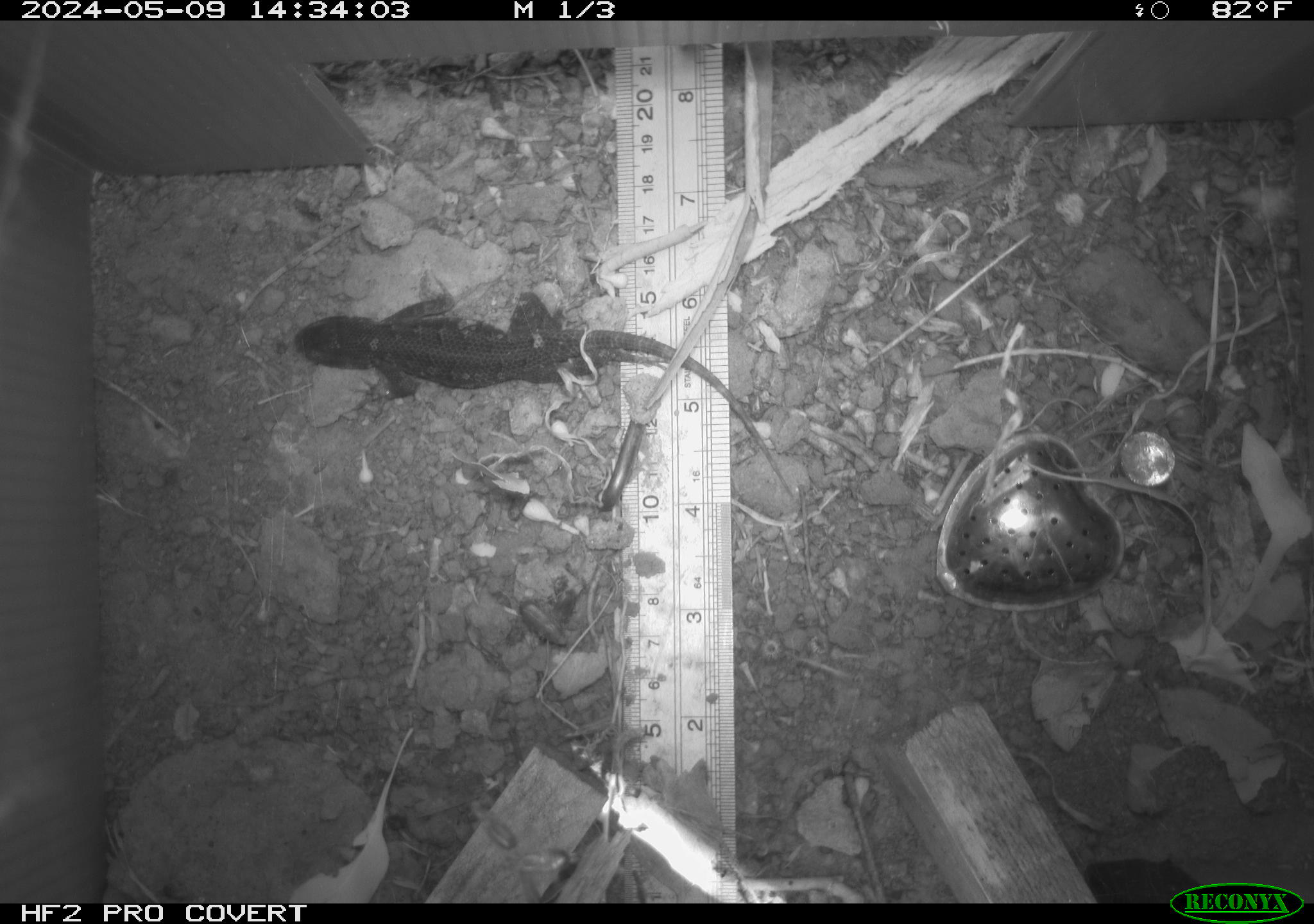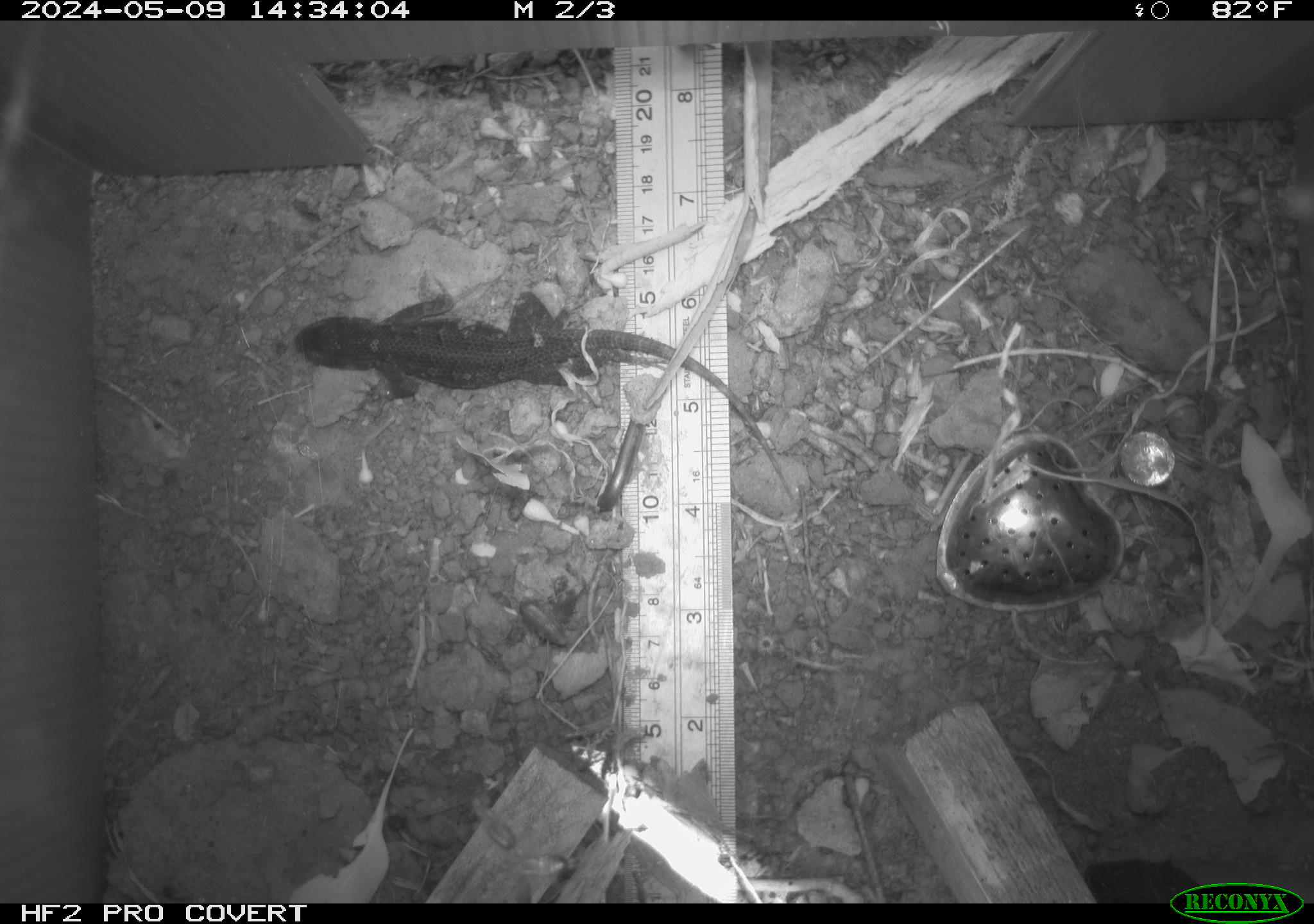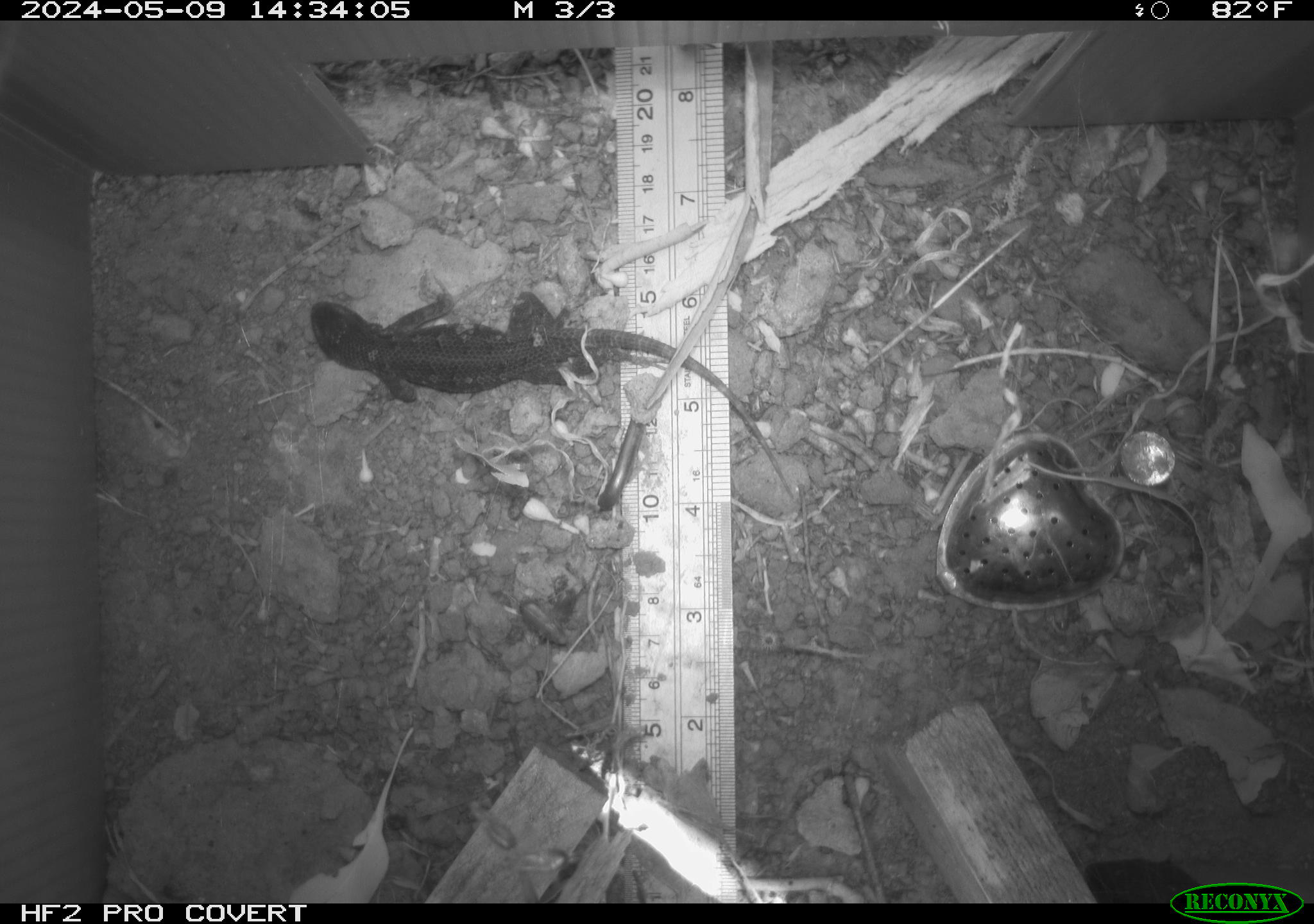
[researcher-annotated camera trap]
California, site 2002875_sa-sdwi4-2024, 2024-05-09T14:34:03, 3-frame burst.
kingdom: Animalia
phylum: Chordata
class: Reptilia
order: Squamata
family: Phrynosomatidae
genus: Sceloporus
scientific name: Sceloporus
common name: spiny lizards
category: sceloporus species